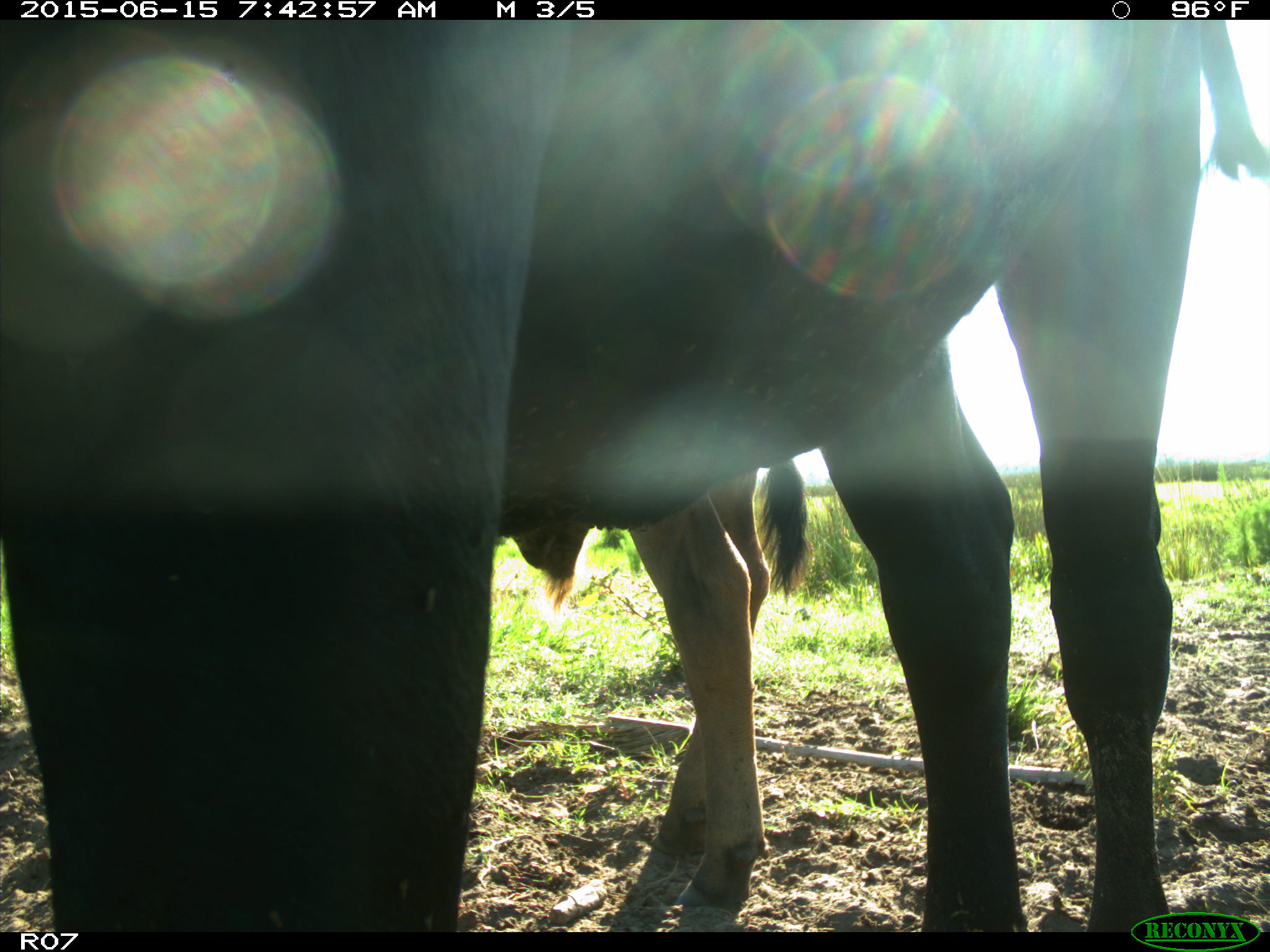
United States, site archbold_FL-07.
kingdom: Animalia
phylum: Chordata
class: Mammalia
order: Artiodactyla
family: Bovidae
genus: Bos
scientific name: Bos taurus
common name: domestic cow